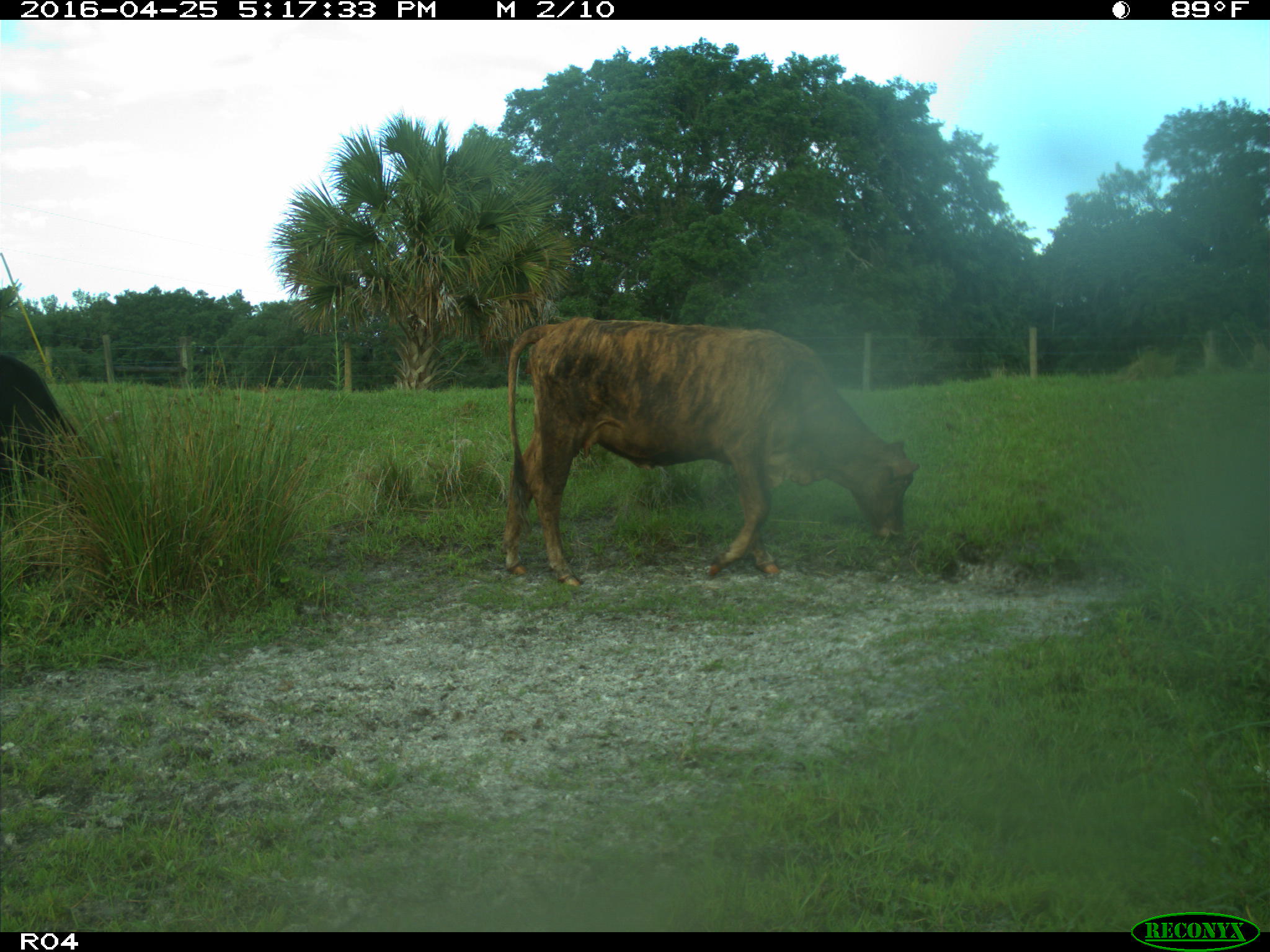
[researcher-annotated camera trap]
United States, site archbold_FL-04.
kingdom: Animalia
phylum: Chordata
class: Mammalia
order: Artiodactyla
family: Bovidae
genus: Bos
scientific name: Bos taurus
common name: domestic cow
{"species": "Bos taurus (domestic cow)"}